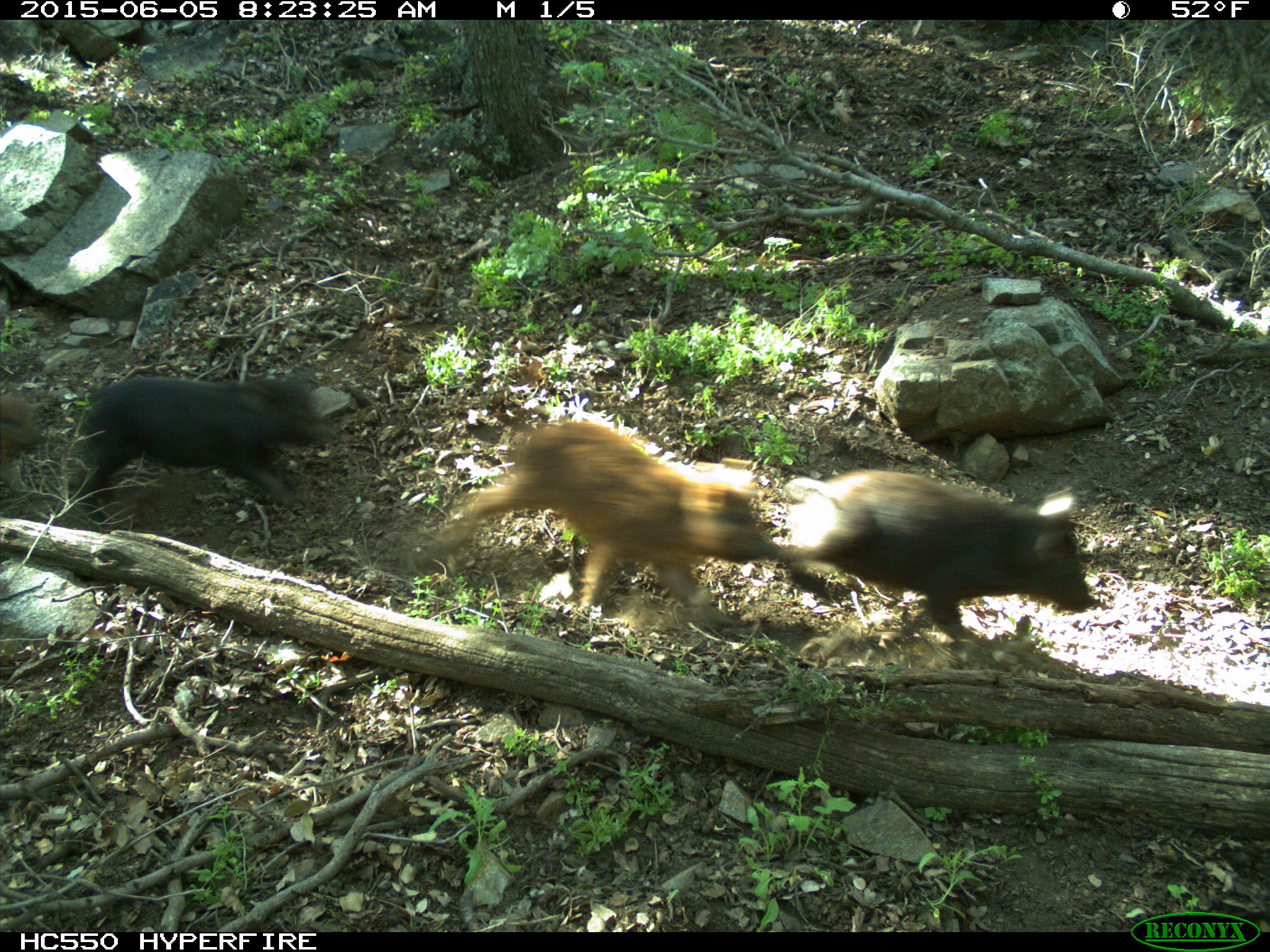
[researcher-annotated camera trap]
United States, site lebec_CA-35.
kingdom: Animalia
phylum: Chordata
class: Mammalia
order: Artiodactyla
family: Suidae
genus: Sus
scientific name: Sus scrofa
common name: wild boar